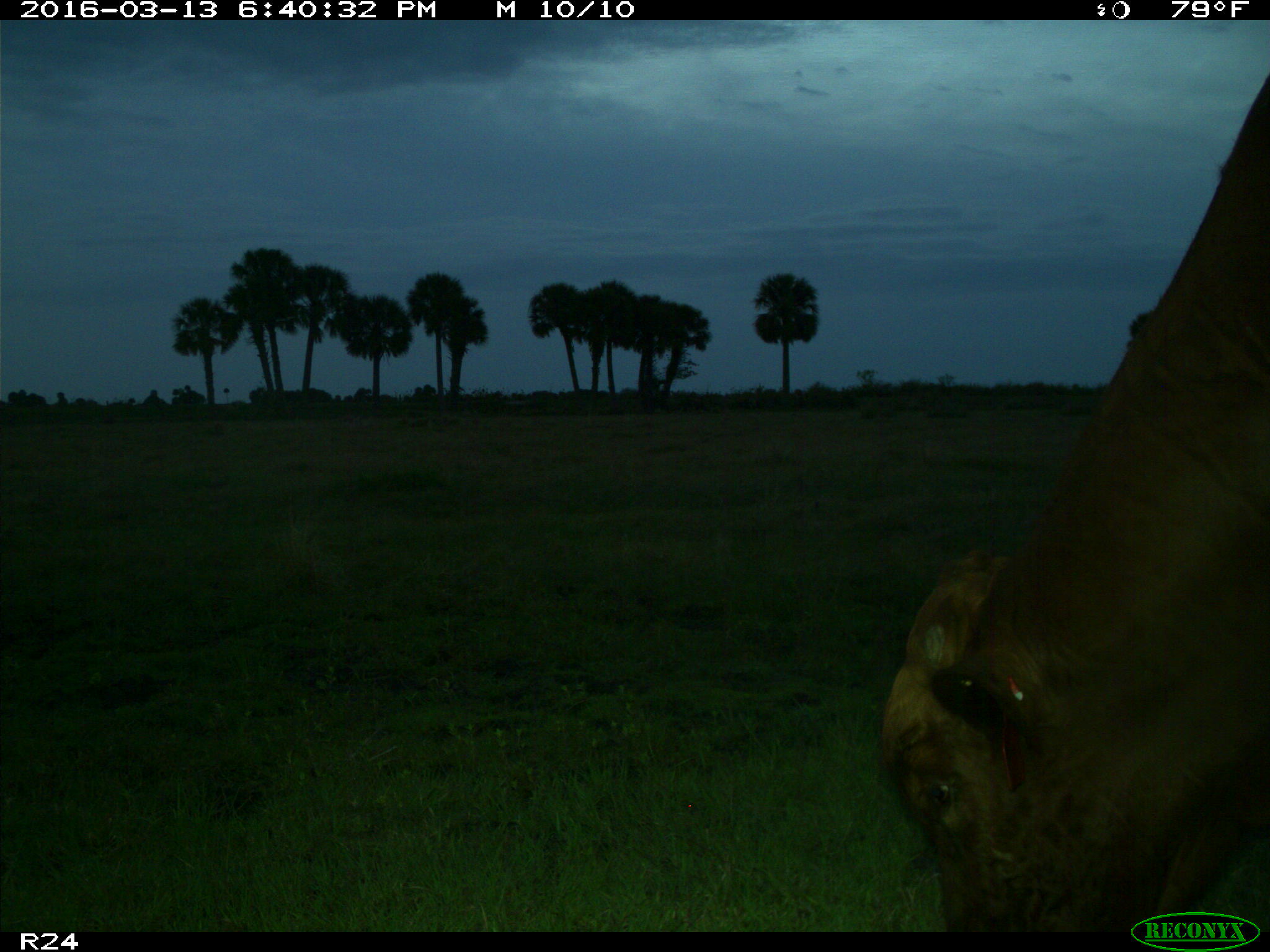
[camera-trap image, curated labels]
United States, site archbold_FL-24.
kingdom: Animalia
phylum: Chordata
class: Mammalia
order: Artiodactyla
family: Bovidae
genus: Bos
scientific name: Bos taurus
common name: domestic cow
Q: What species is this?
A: Bos taurus (domestic cow).